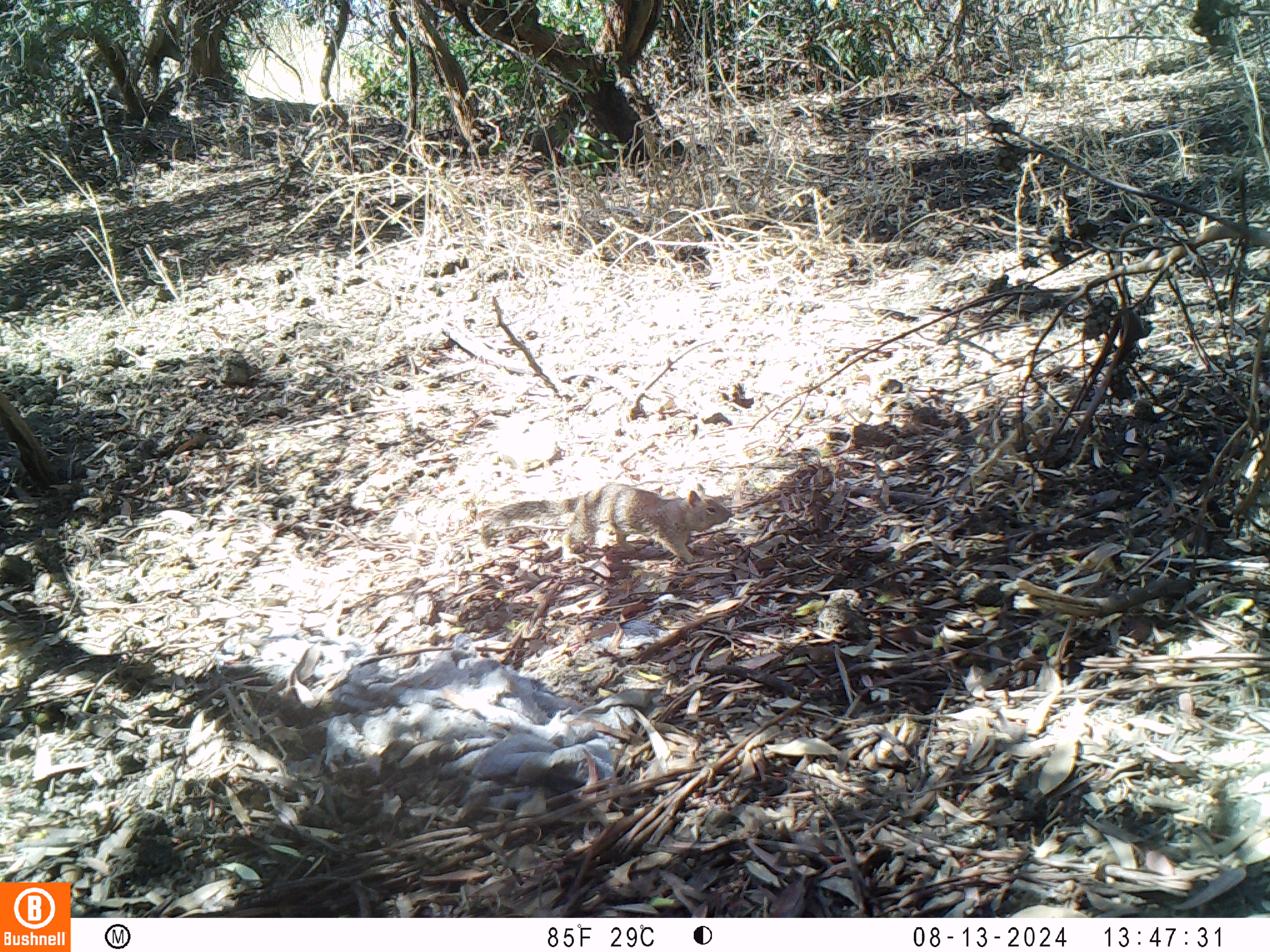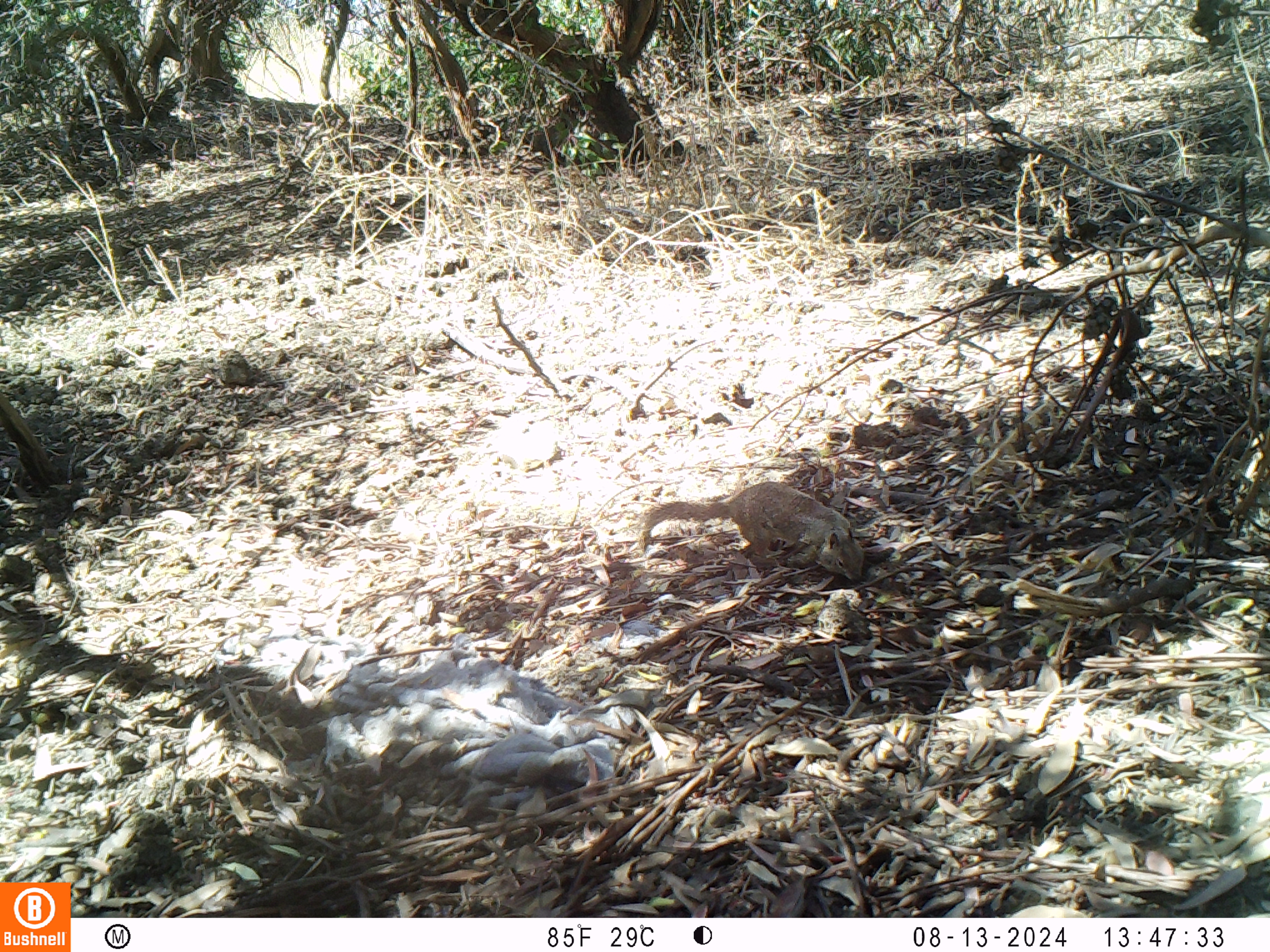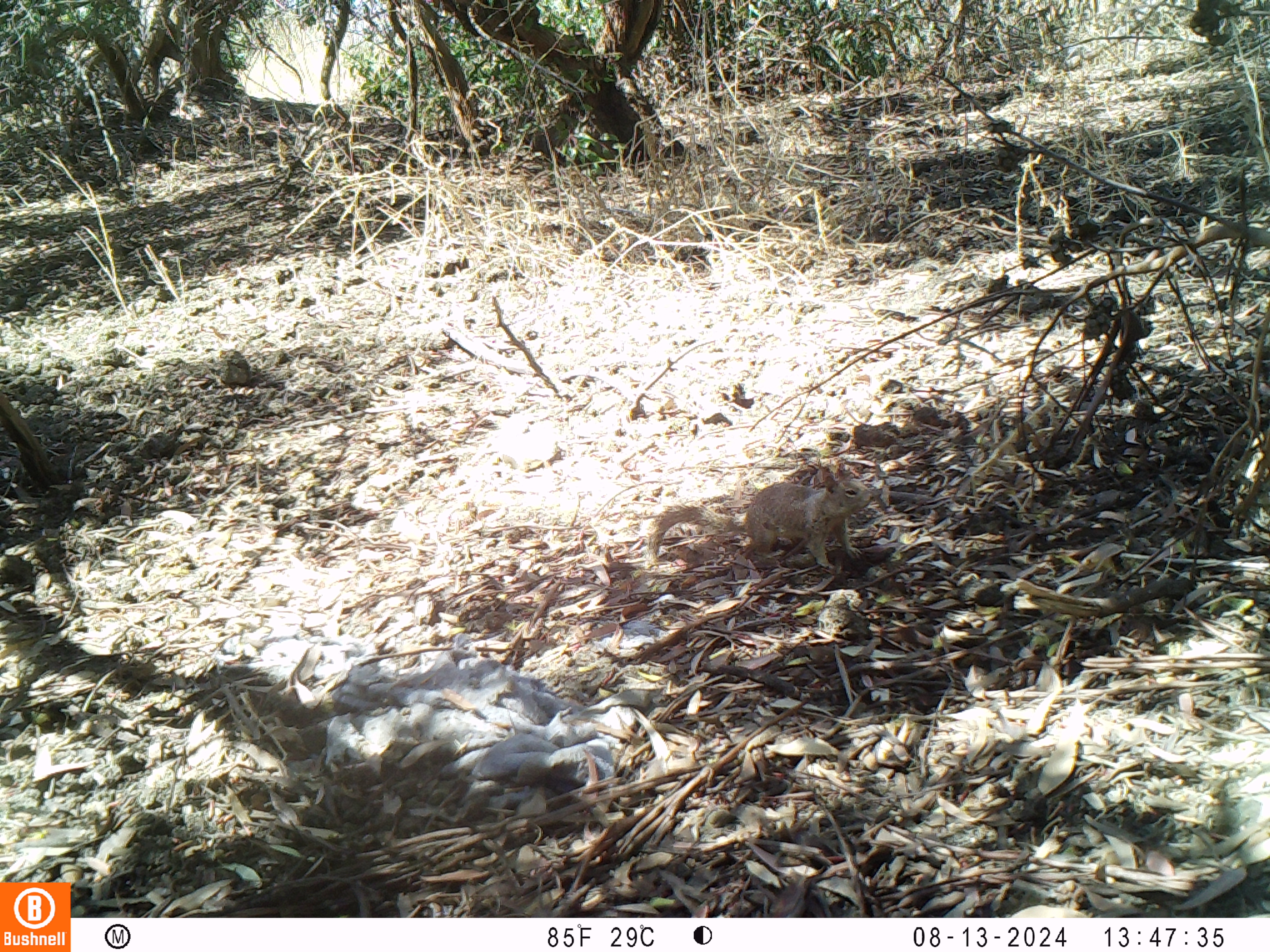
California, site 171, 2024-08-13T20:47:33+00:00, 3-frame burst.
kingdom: Animalia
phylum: Chordata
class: Mammalia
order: Rodentia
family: Sciuridae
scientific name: Sciuridae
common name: squirrel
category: unknown squirrel